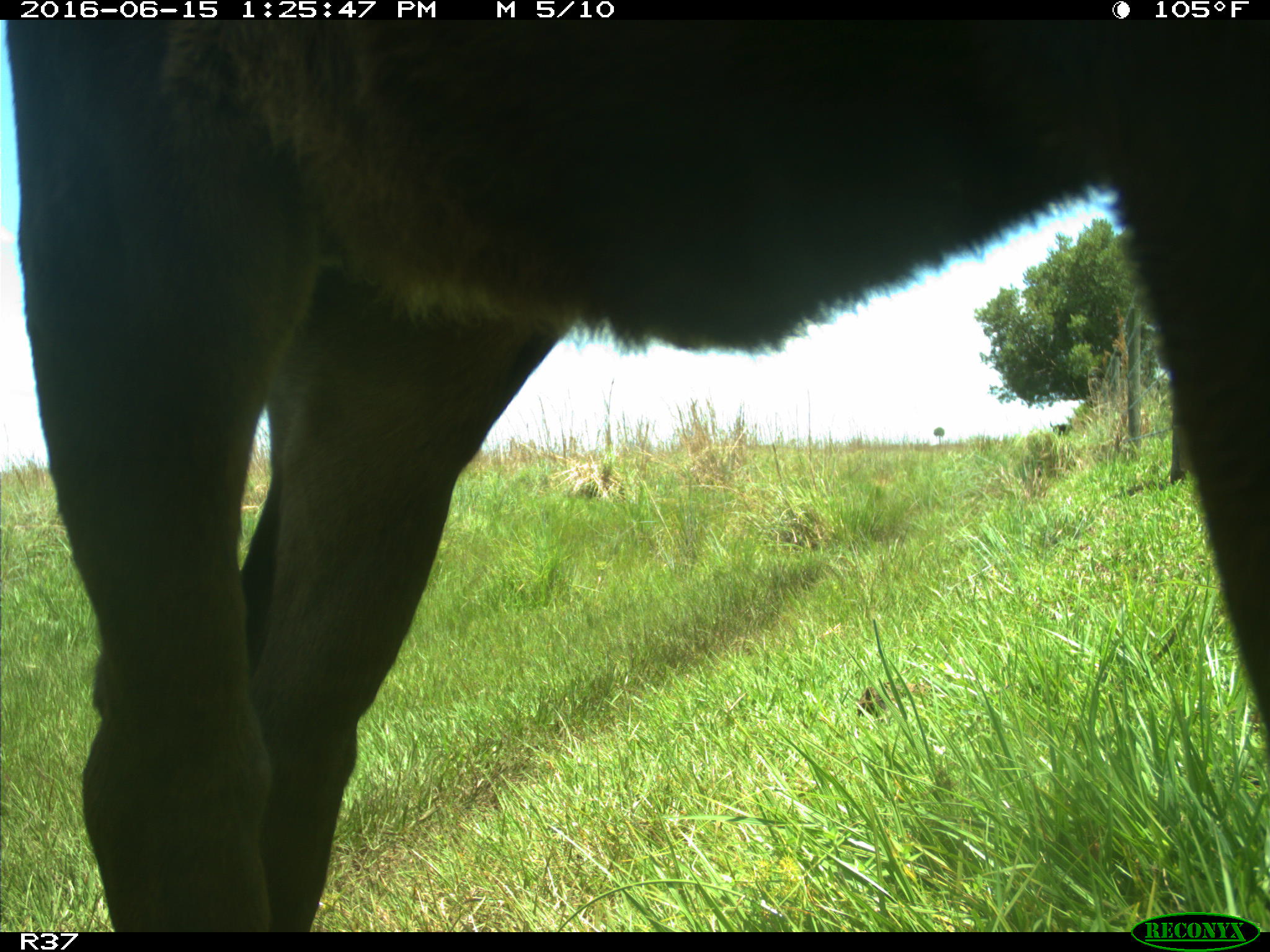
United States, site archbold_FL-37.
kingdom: Animalia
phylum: Chordata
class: Mammalia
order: Artiodactyla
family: Bovidae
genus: Bos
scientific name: Bos taurus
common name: domestic cow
Bos taurus (domestic cow).